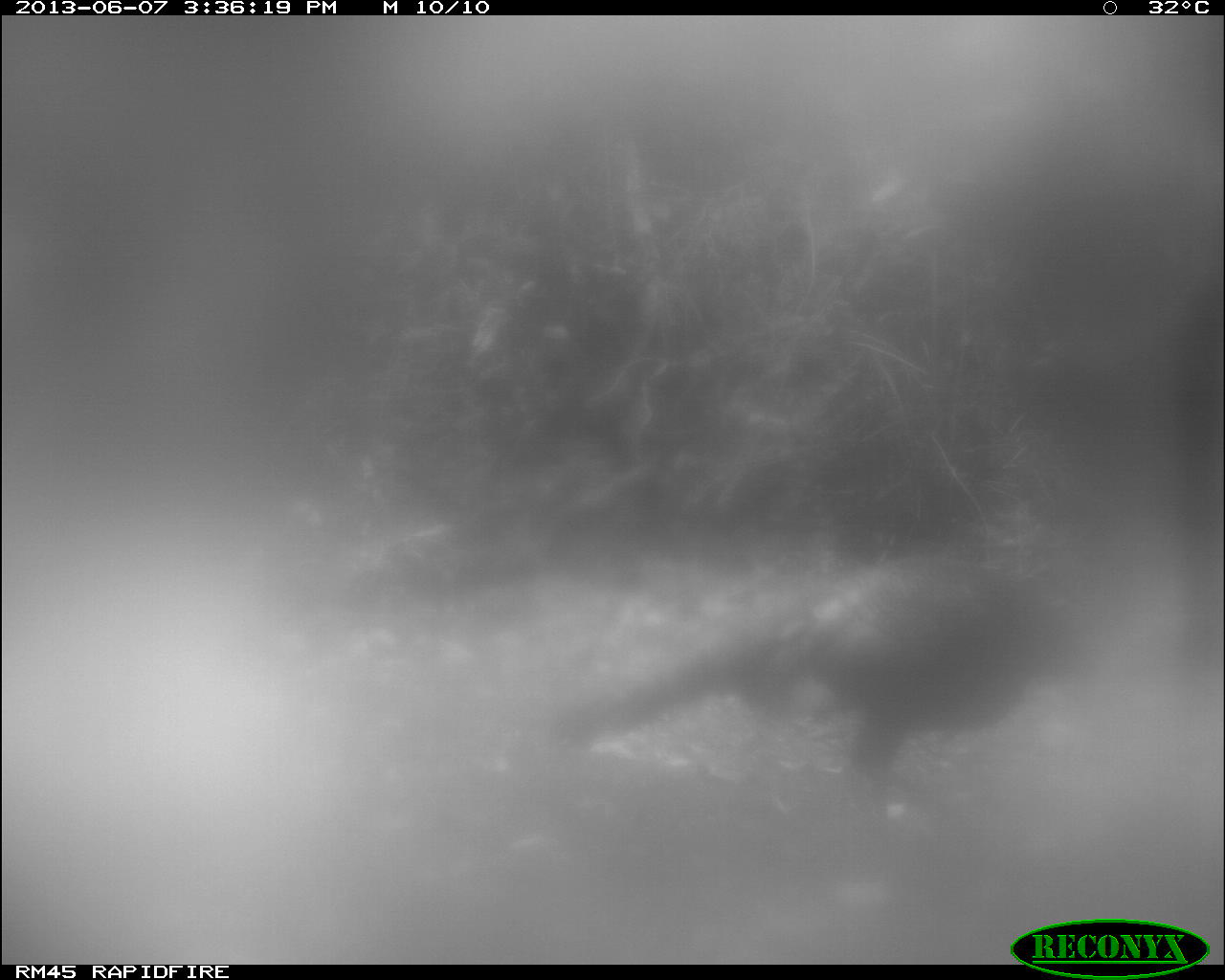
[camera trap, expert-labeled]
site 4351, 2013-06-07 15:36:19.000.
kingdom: Animalia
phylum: Chordata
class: Aves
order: Galliformes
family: Phasianidae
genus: Meleagris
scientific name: Meleagris ocellata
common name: ocellated turkey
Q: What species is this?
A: Meleagris ocellata (ocellated turkey).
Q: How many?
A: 1.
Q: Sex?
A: Male.